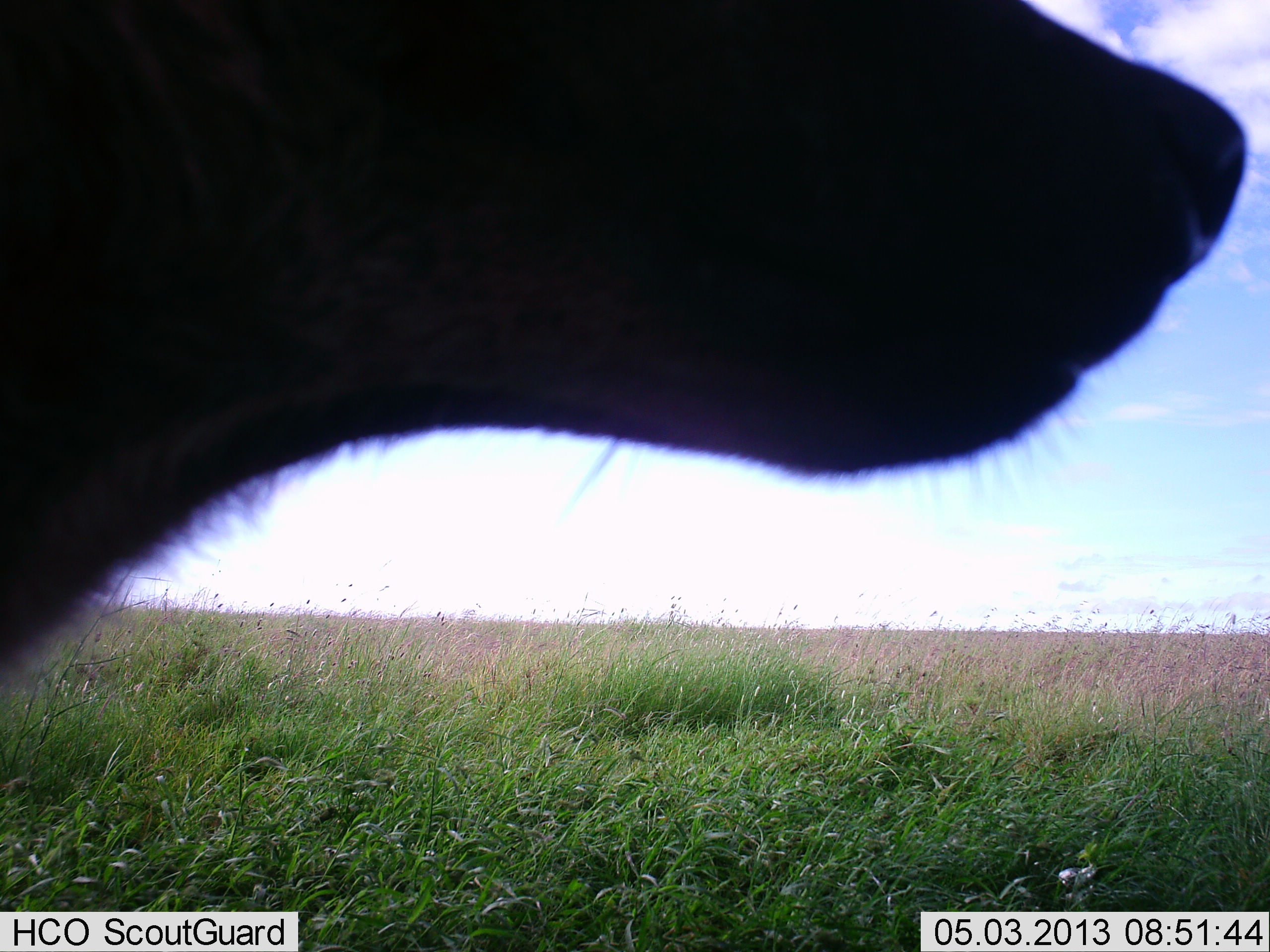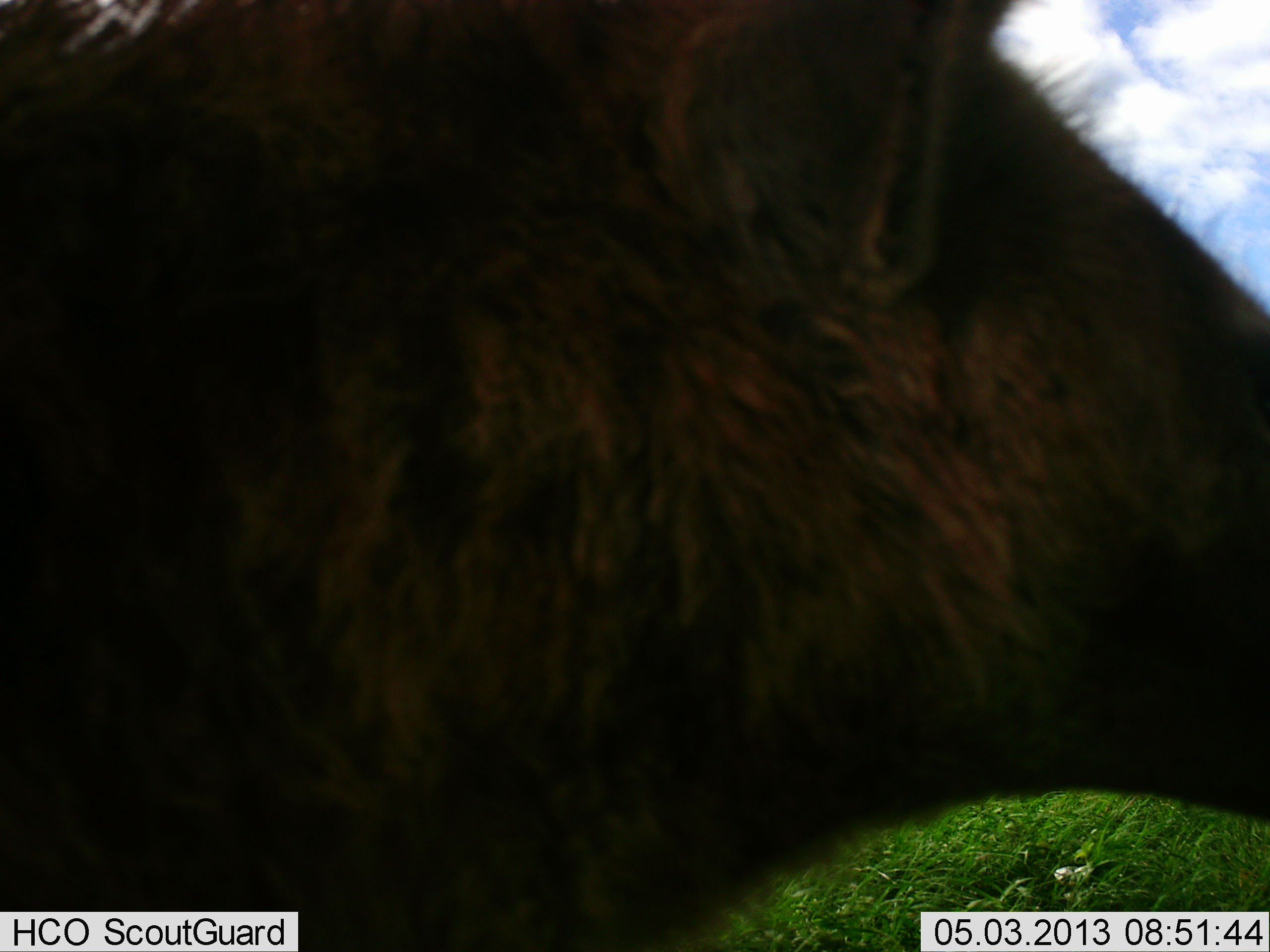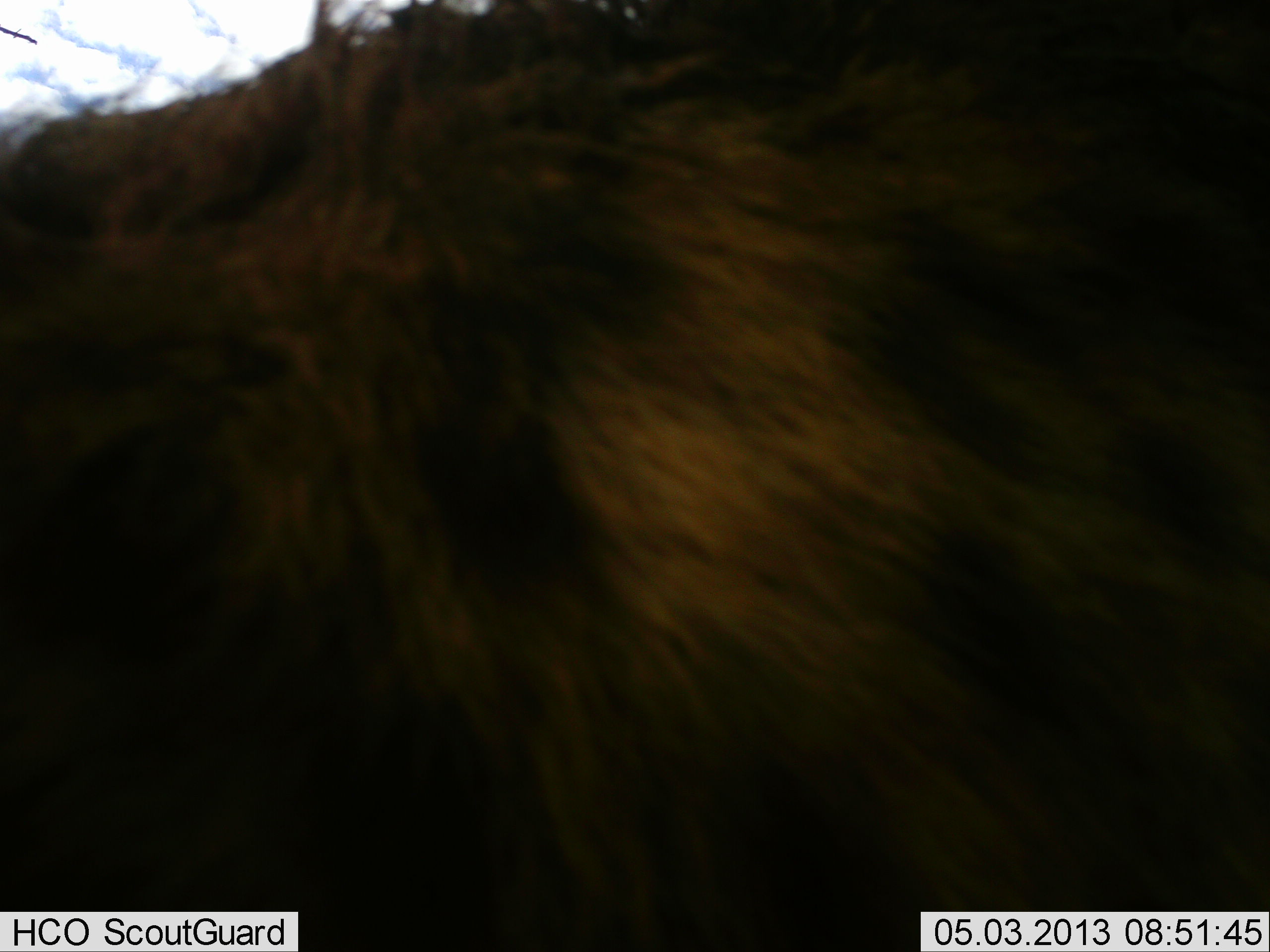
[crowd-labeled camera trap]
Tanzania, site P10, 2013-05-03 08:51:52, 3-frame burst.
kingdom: Animalia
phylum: Chordata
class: Mammalia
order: Carnivora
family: Hyaenidae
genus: Crocuta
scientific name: Crocuta crocuta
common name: spotted hyena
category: hyenaspotted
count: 1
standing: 65%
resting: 0%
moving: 35%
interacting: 0%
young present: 0%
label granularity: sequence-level